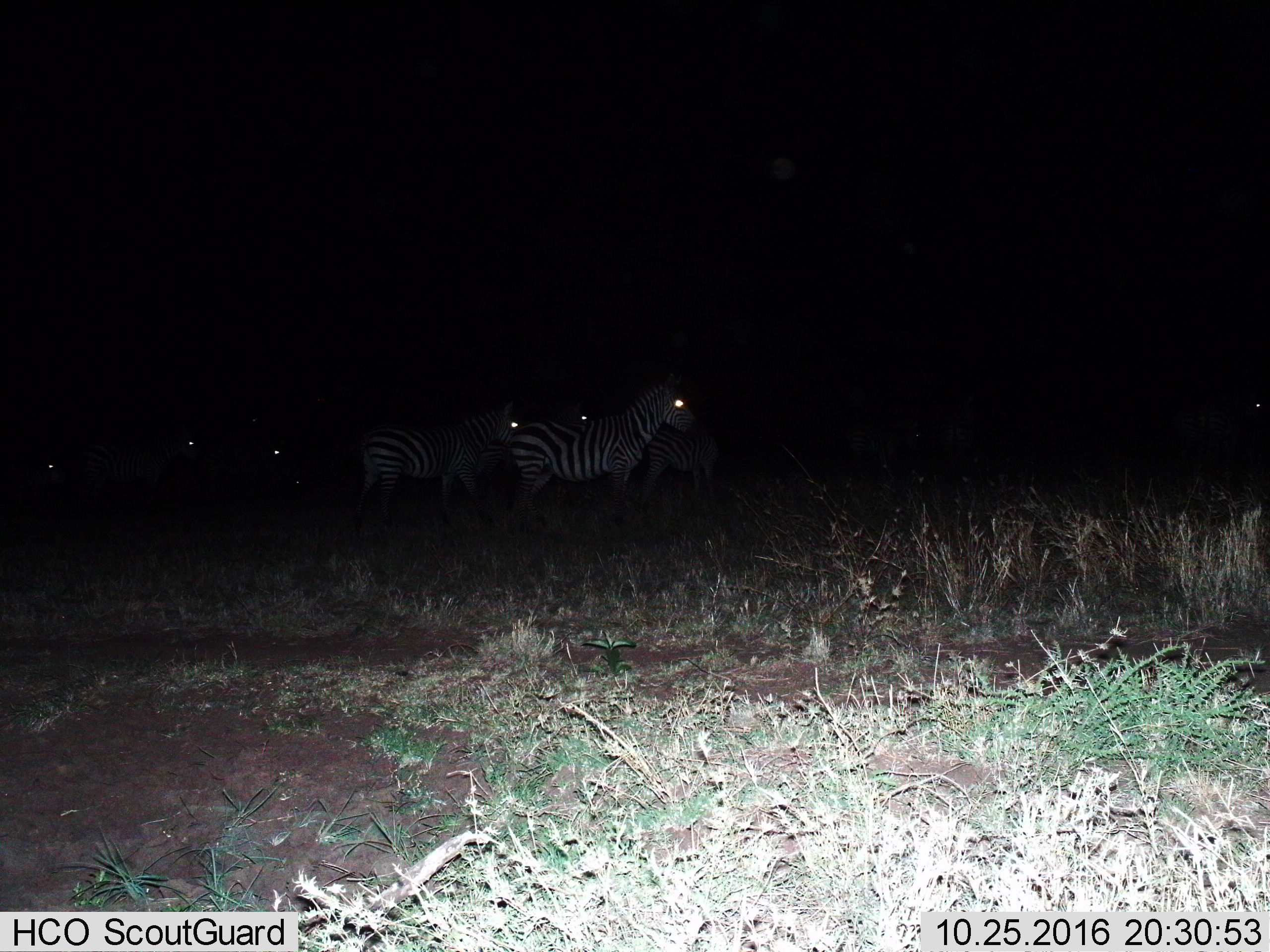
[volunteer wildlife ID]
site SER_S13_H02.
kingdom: Animalia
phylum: Chordata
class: Mammalia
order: Perissodactyla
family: Equidae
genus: Equus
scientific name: Equus quagga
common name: plains zebra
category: zebraplains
Zebraplains (plains zebra) (Equus quagga), count 6. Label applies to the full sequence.